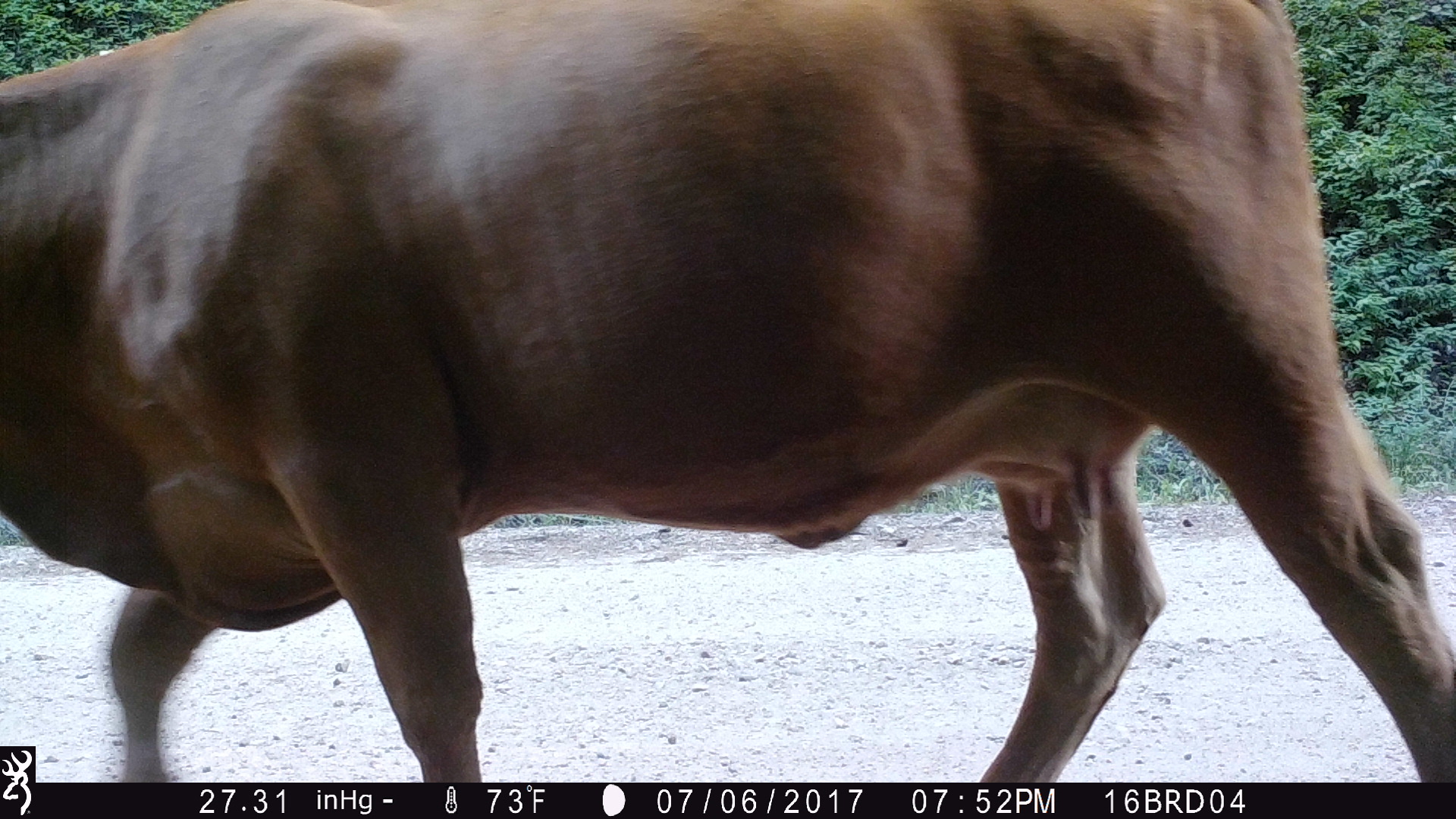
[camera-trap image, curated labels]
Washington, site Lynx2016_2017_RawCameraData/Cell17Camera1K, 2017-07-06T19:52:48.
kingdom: Animalia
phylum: Chordata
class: Mammalia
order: Artiodactyla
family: Bovidae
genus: Bos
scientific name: Bos taurus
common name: domestic cattle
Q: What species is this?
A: Domestic cattle (Bos taurus).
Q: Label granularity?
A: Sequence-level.